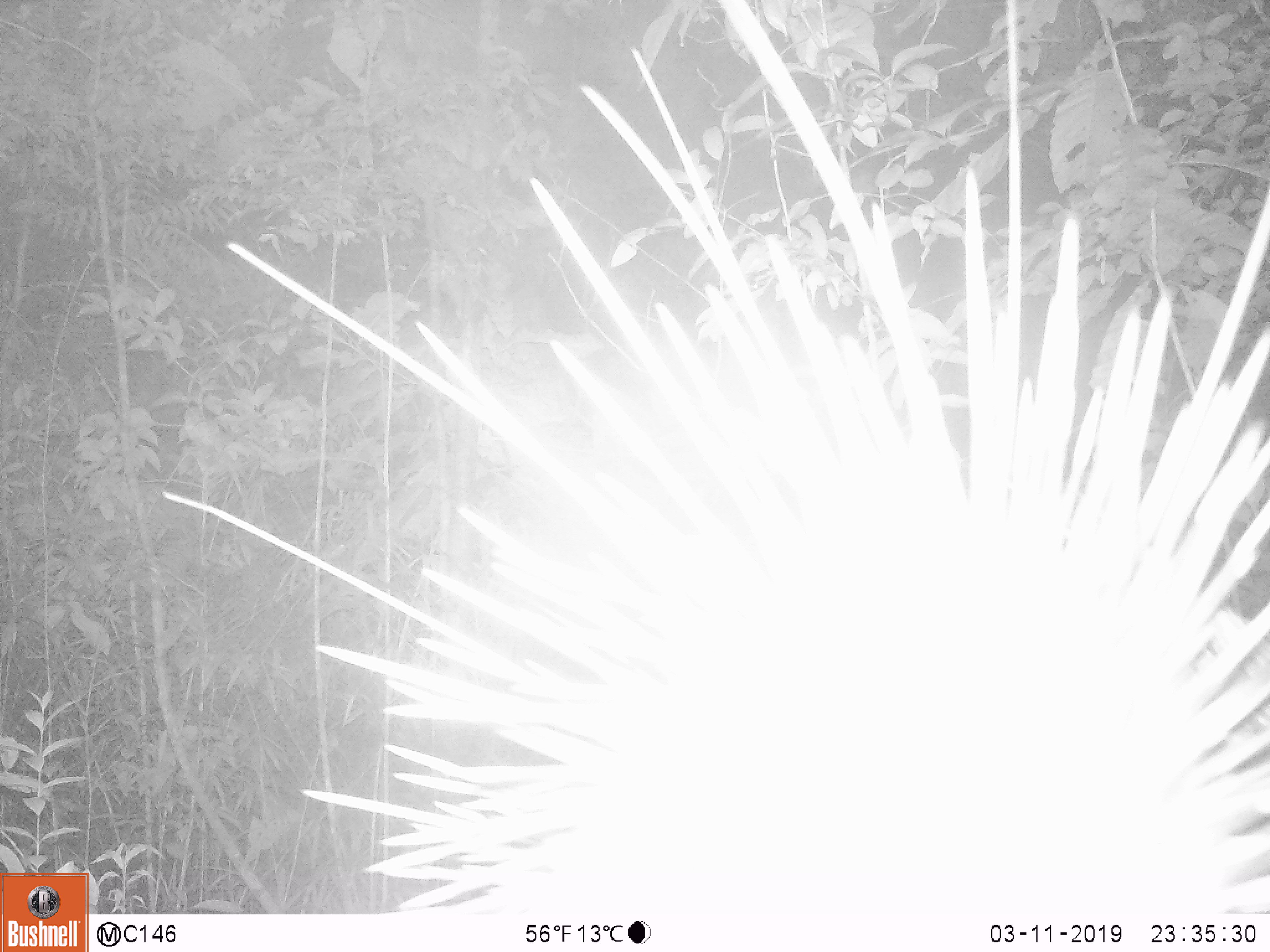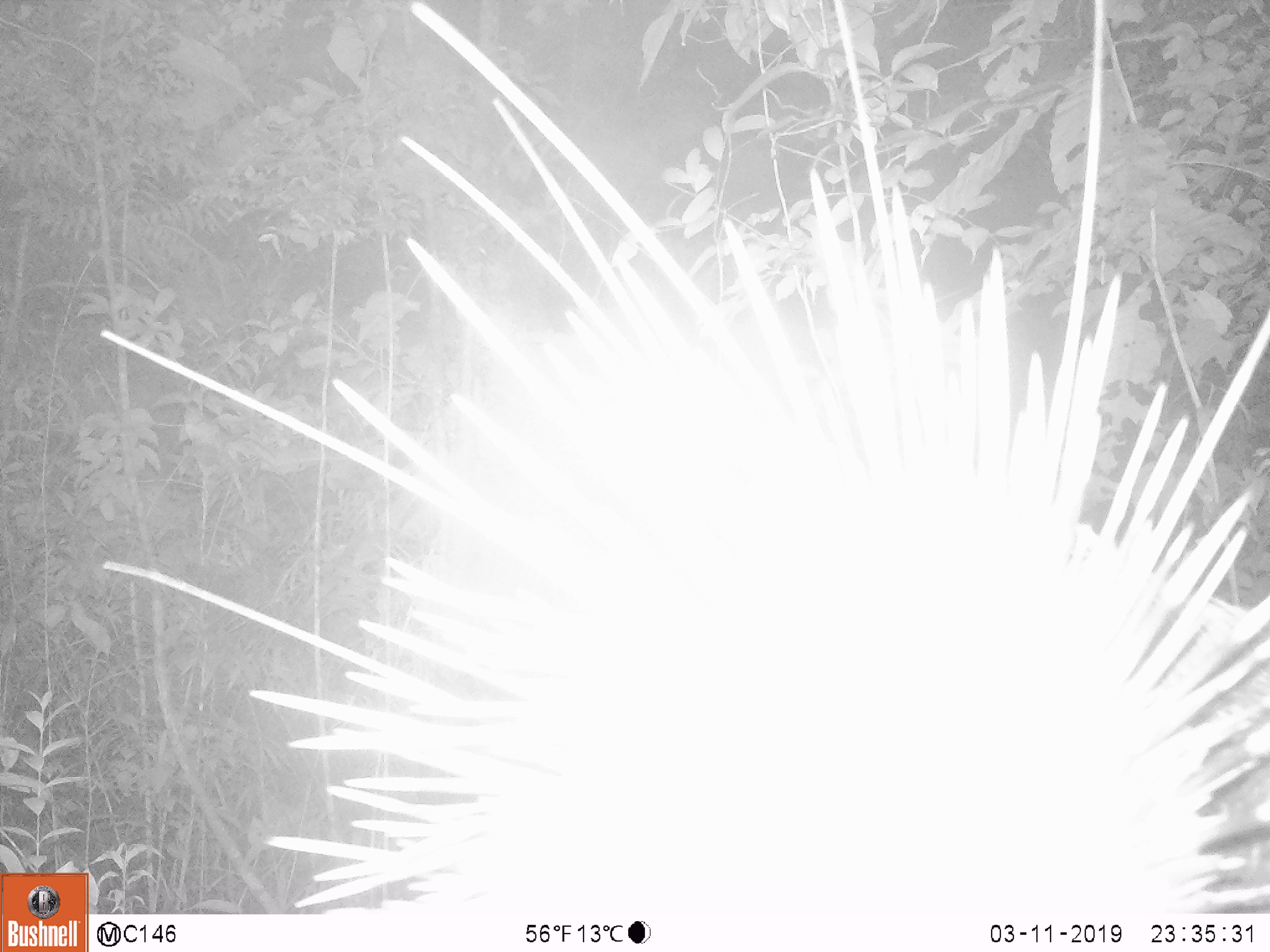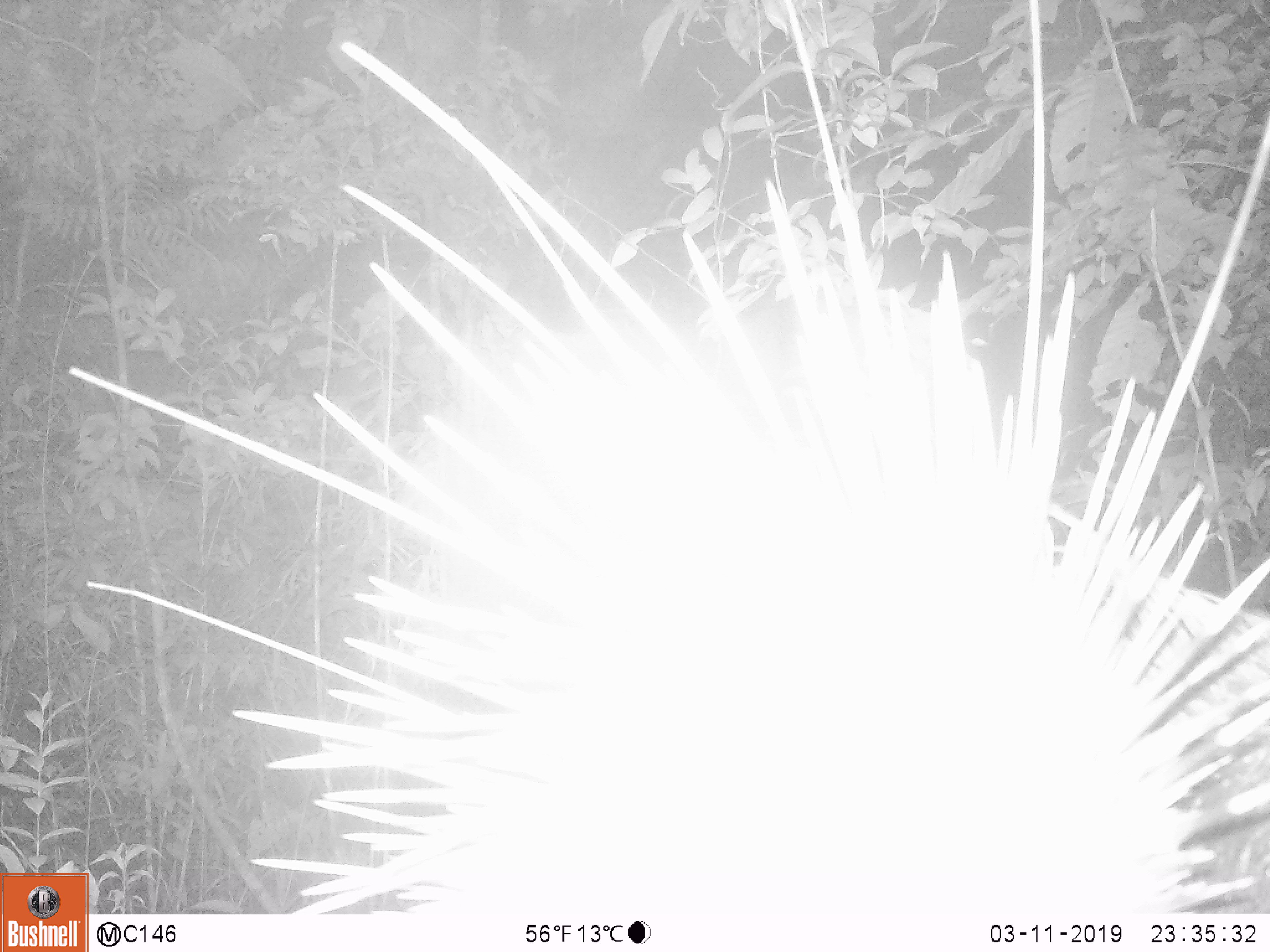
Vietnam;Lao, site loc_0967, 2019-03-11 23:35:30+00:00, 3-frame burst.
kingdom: Animalia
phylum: Chordata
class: Mammalia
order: Rodentia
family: Hystricidae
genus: Hystrix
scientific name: Hystrix brachyura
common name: malayan porcupine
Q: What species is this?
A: Malayan porcupine (Hystrix brachyura).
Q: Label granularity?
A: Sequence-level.